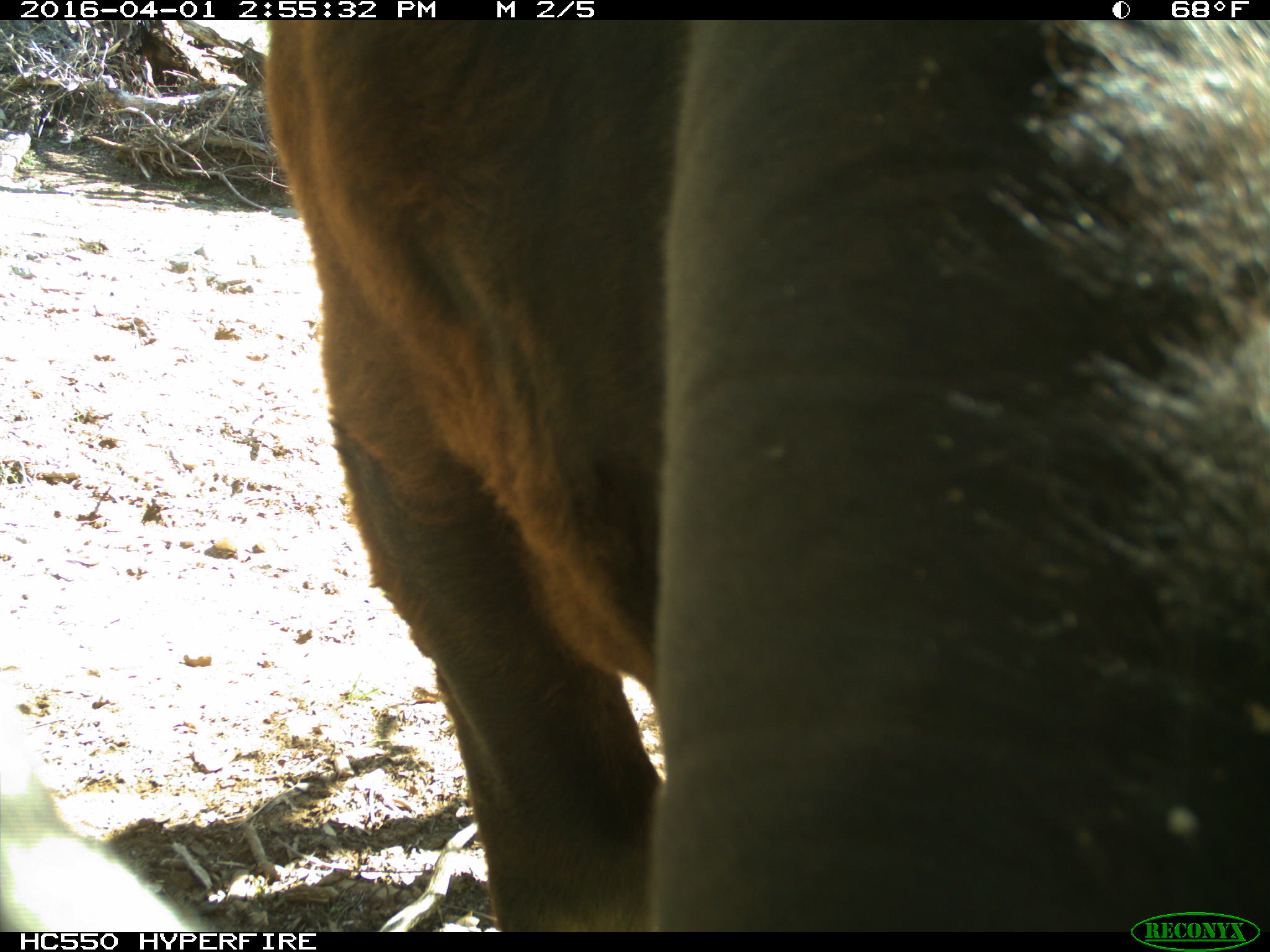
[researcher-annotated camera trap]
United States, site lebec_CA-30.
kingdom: Animalia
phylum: Chordata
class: Mammalia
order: Artiodactyla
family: Bovidae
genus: Bos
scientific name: Bos taurus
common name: domestic cow